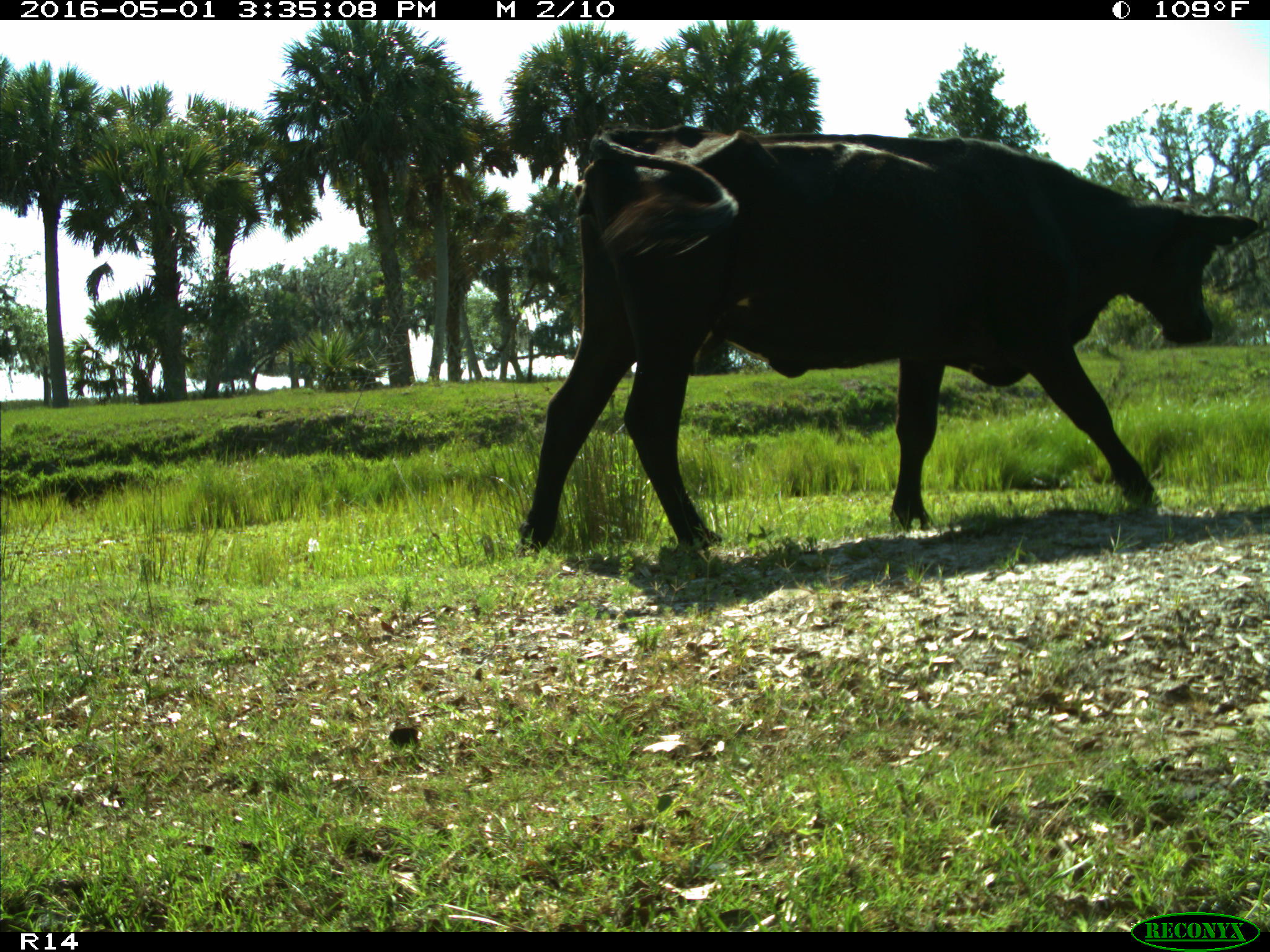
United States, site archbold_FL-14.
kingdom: Animalia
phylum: Chordata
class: Mammalia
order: Artiodactyla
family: Bovidae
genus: Bos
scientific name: Bos taurus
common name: domestic cow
Bos taurus (domestic cow).